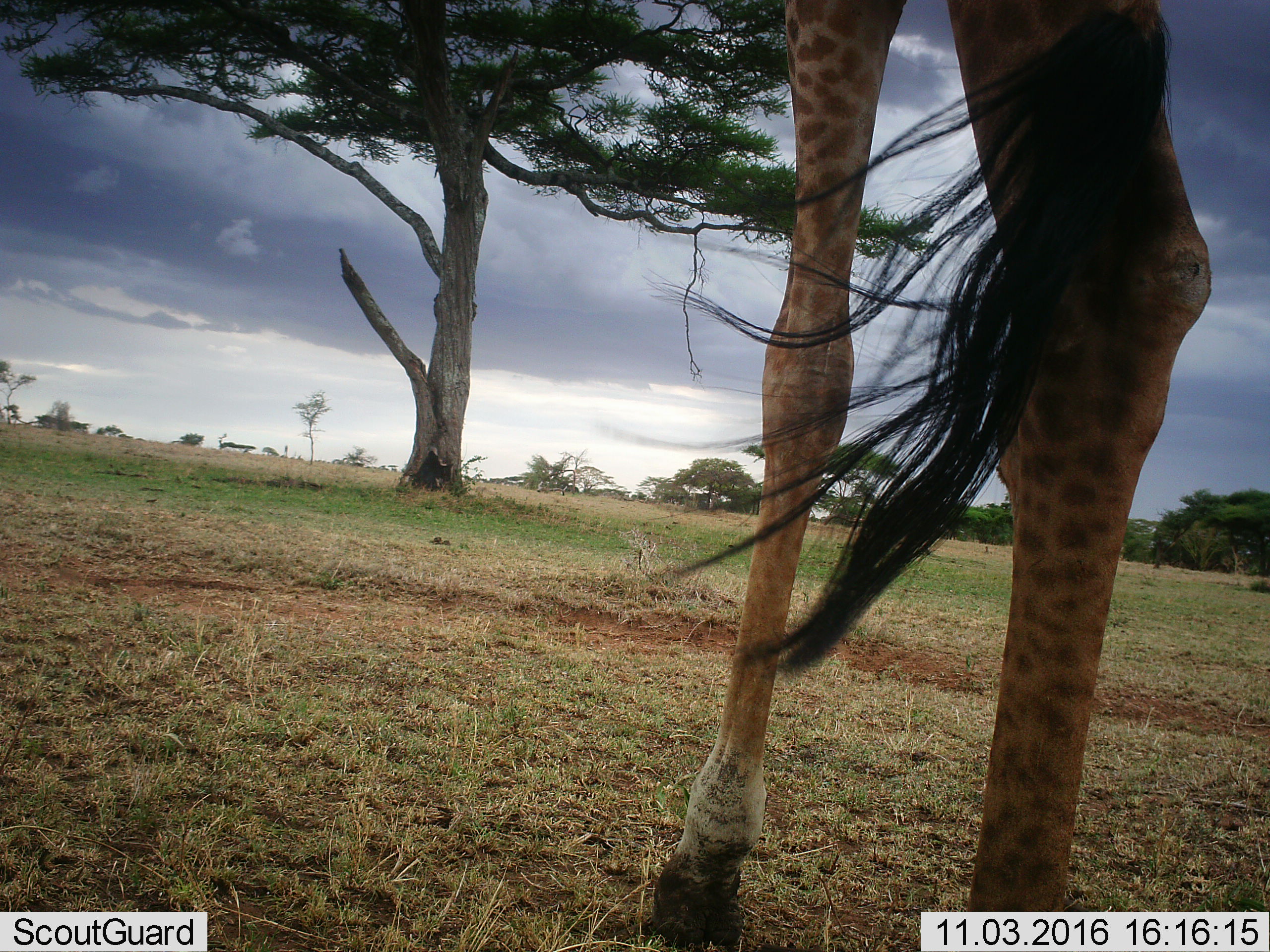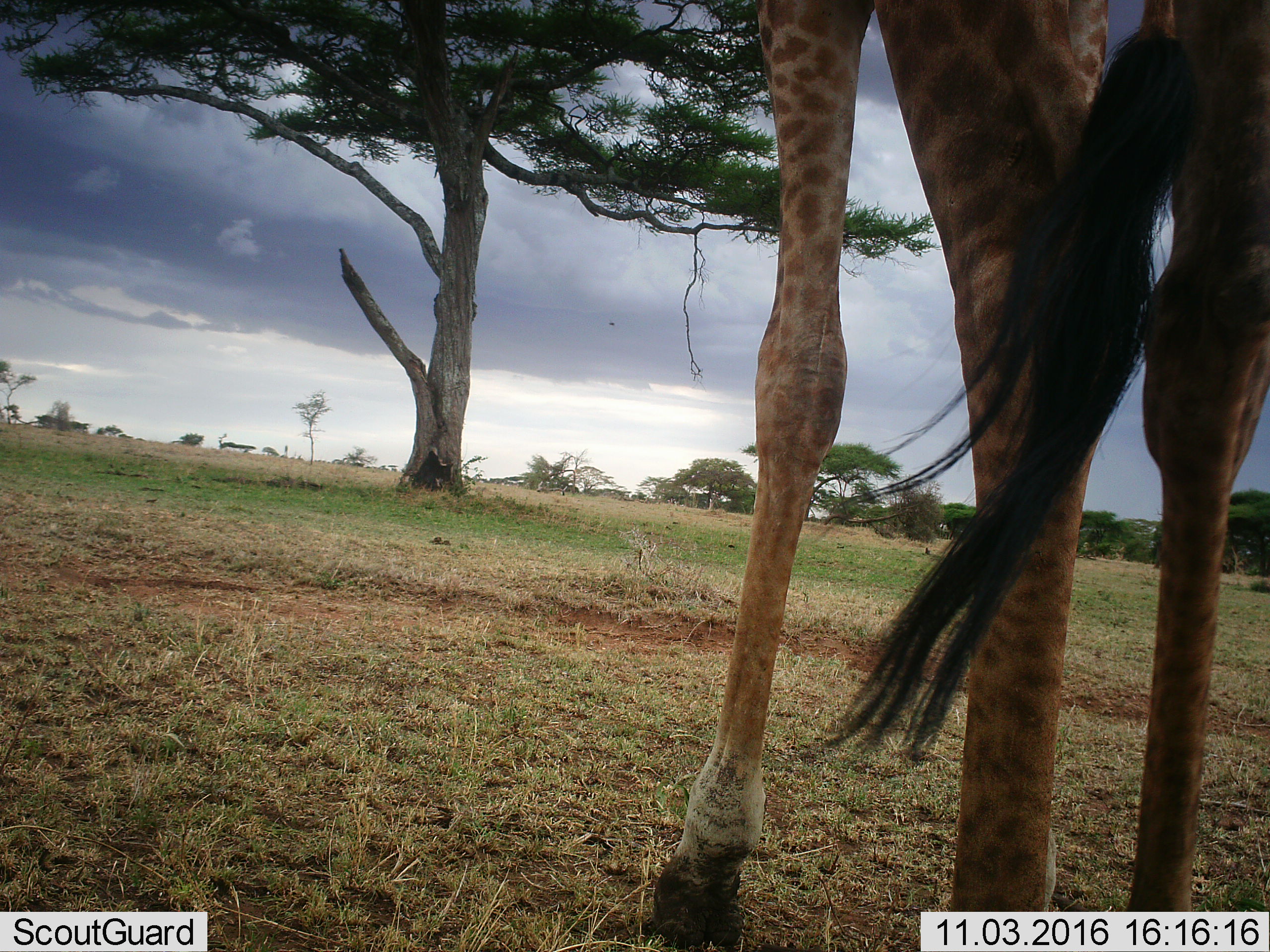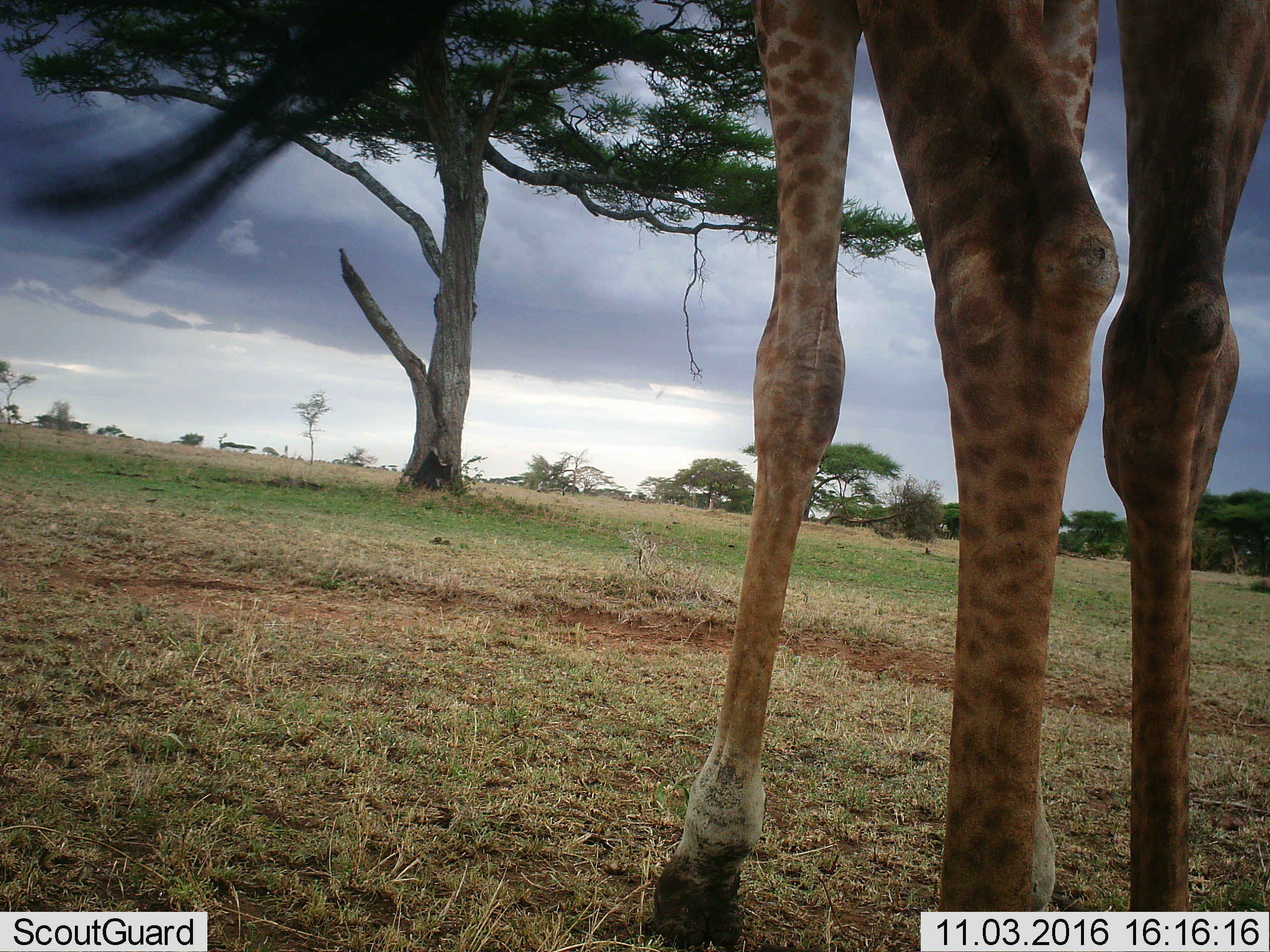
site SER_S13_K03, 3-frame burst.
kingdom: Animalia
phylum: Chordata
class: Mammalia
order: Artiodactyla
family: Giraffidae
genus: Giraffa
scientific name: Giraffa camelopardalis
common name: giraffe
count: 1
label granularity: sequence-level